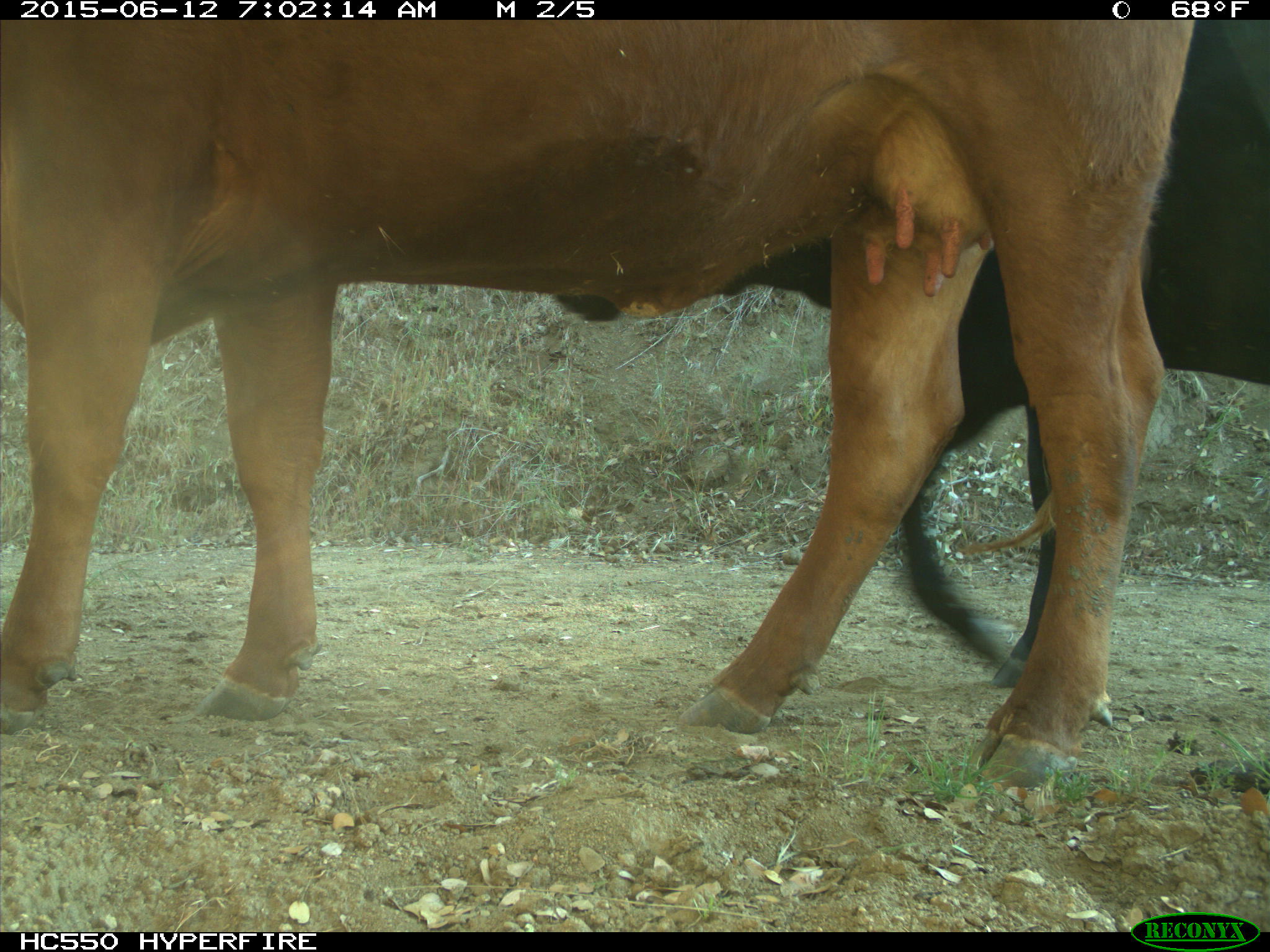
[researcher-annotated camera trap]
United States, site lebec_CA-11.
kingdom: Animalia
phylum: Chordata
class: Mammalia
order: Artiodactyla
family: Bovidae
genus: Bos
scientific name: Bos taurus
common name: domestic cow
Bos taurus (domestic cow).